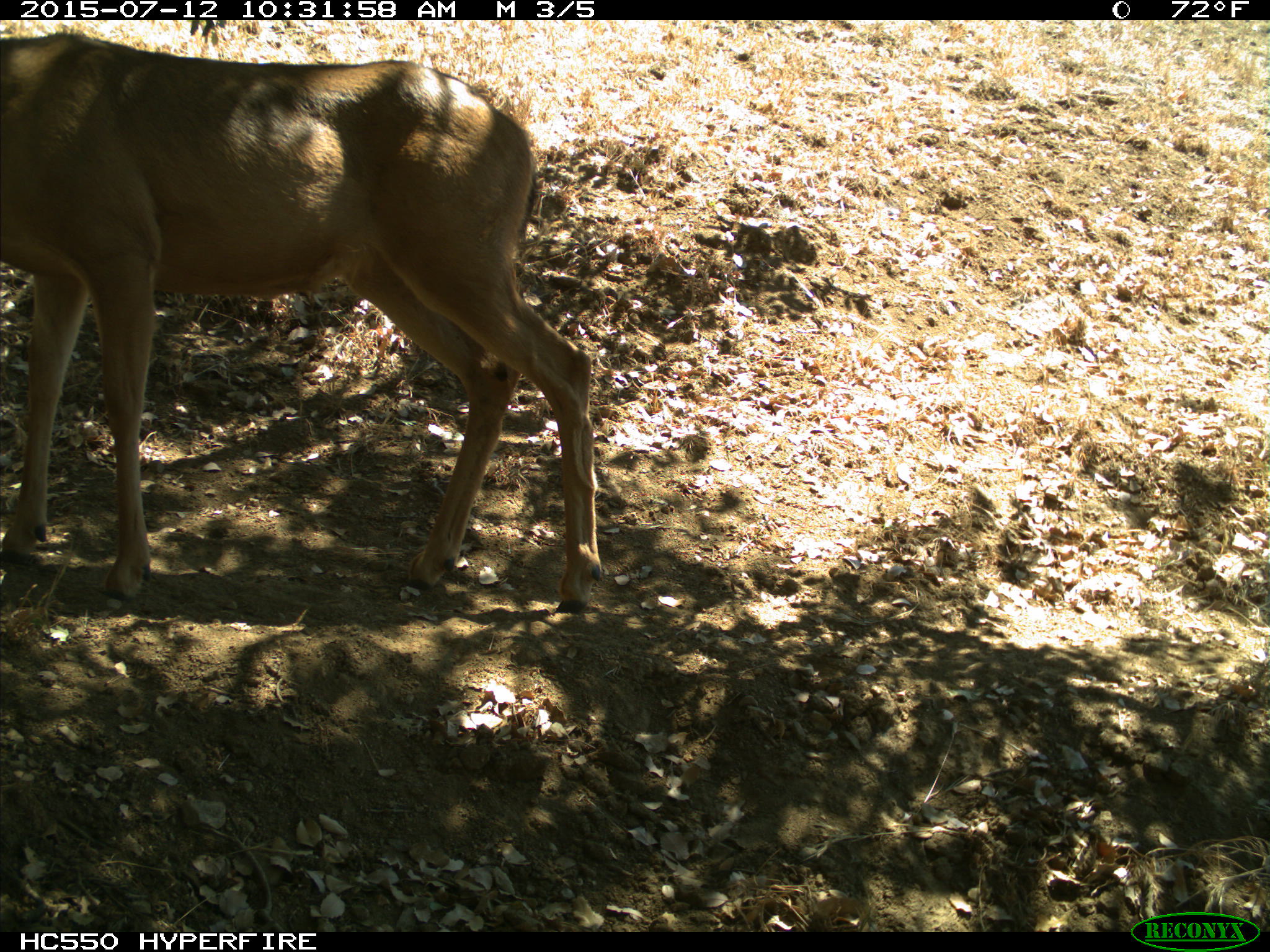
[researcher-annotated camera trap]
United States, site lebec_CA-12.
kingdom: Animalia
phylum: Chordata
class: Mammalia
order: Artiodactyla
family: Cervidae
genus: Odocoileus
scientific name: Odocoileus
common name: deer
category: unidentified deer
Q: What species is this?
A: Unidentified deer (deer) (Odocoileus).